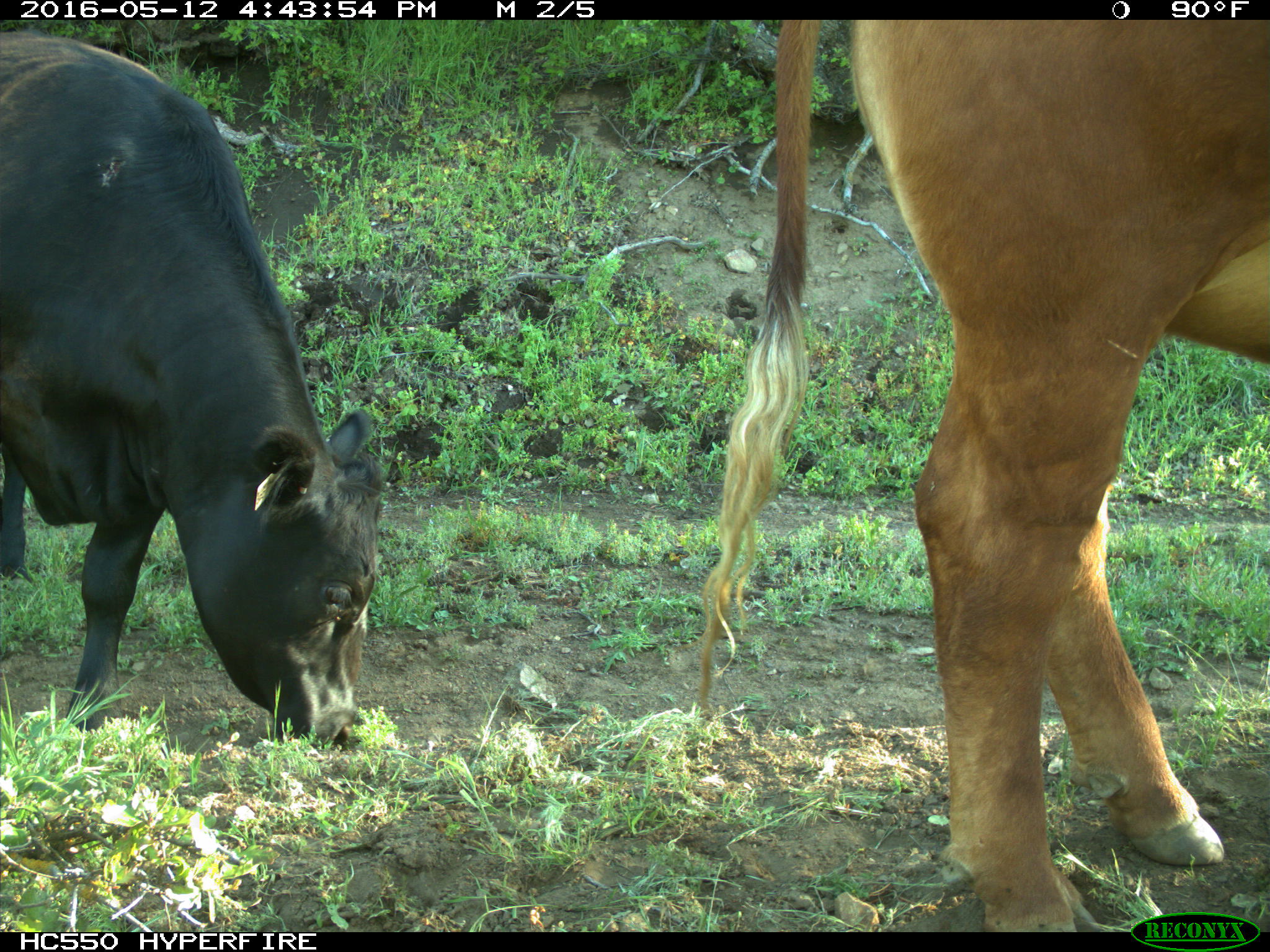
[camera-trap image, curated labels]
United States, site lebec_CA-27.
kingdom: Animalia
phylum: Chordata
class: Mammalia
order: Artiodactyla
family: Bovidae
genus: Bos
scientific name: Bos taurus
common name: domestic cow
Bos taurus (domestic cow).